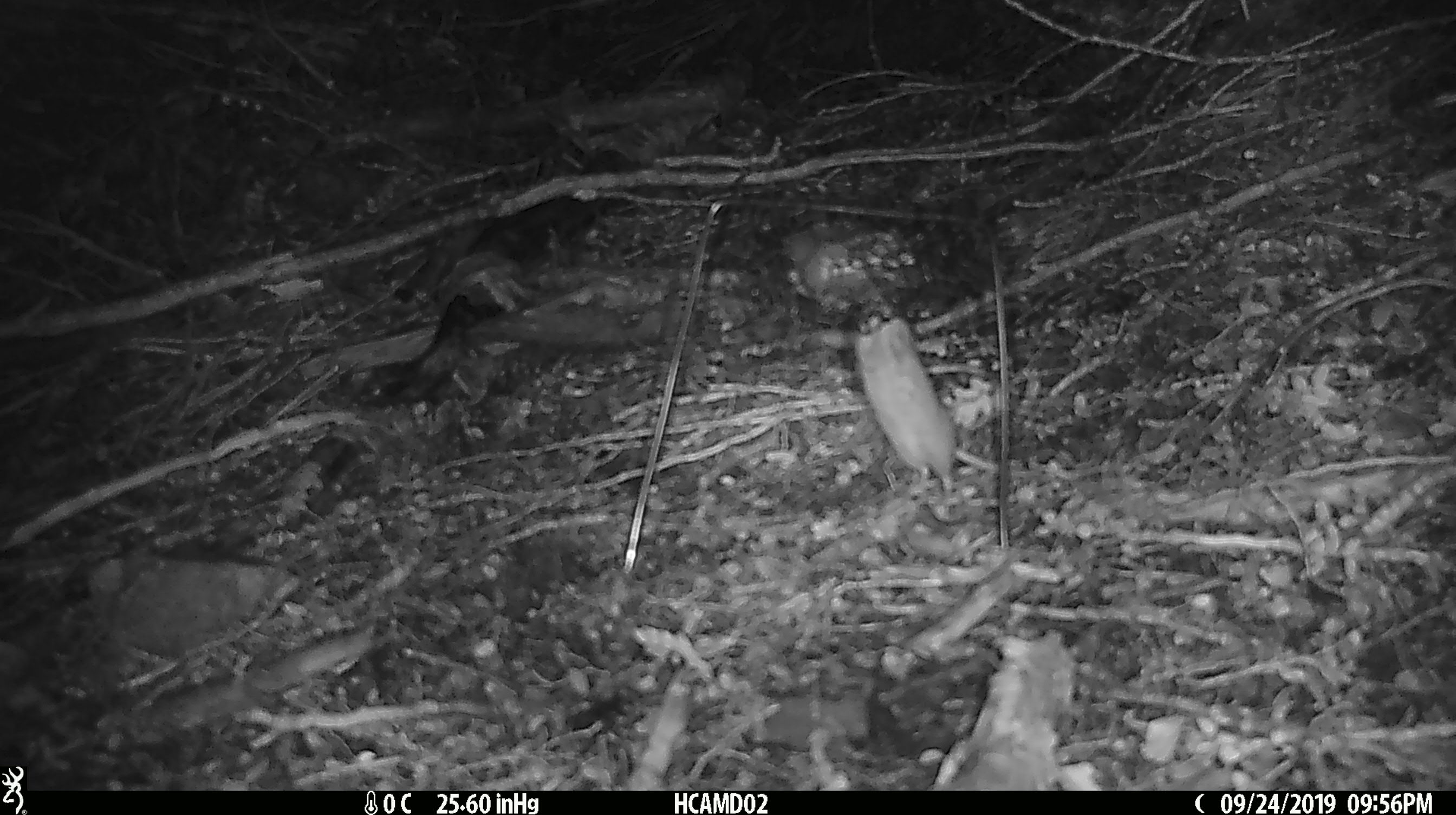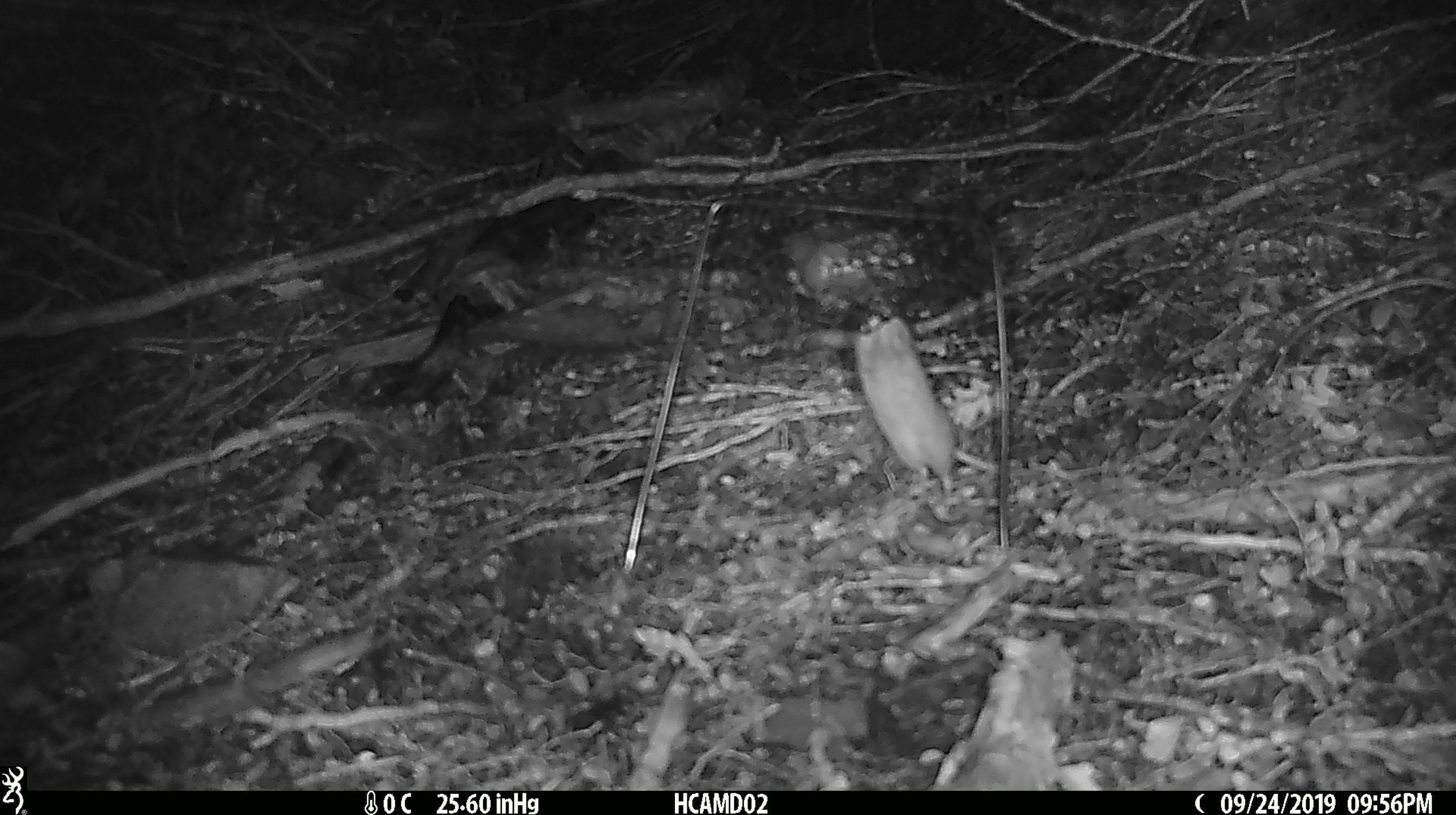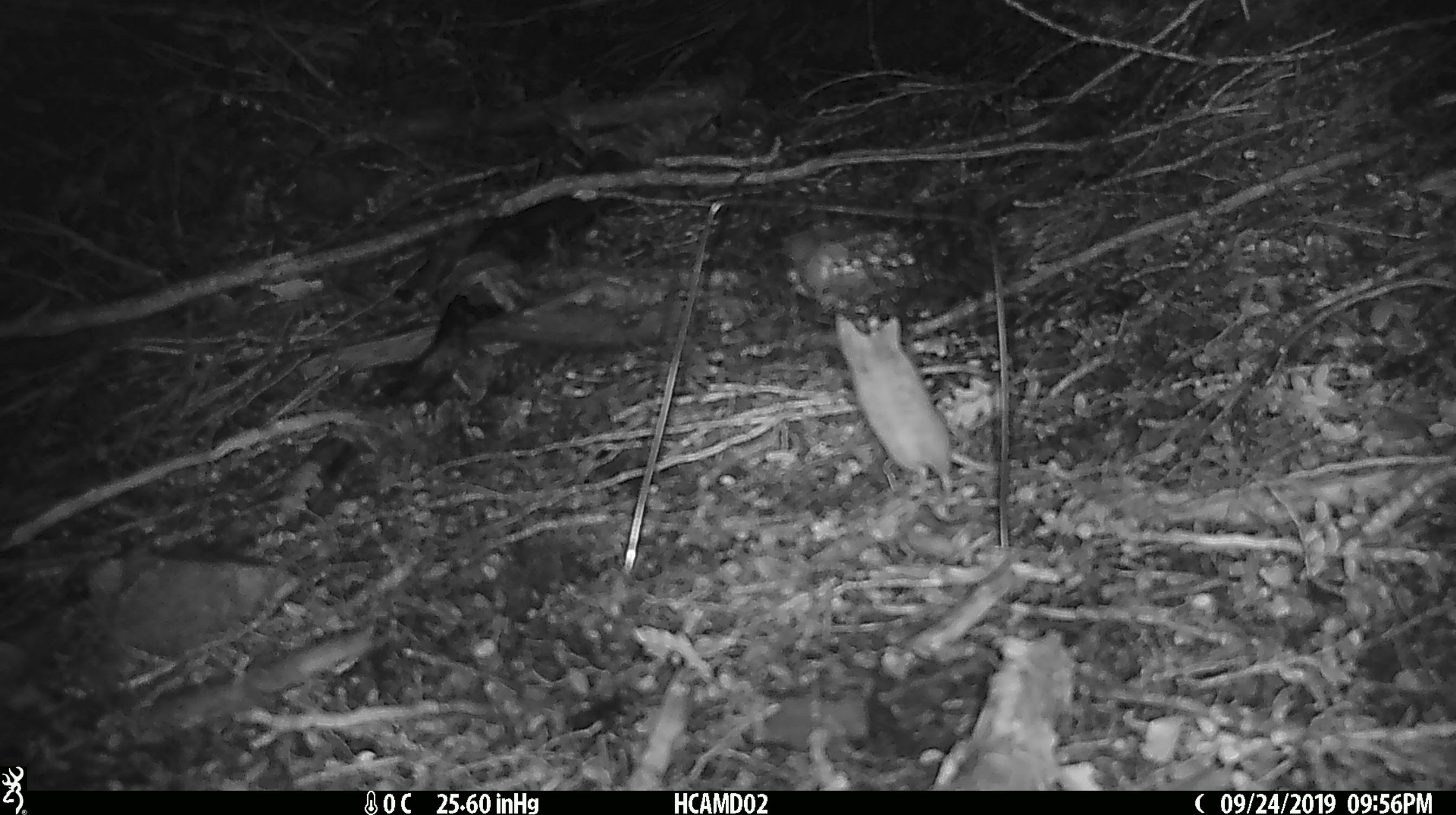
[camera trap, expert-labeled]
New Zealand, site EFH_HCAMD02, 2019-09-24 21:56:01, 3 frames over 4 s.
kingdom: Animalia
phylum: Chordata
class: Mammalia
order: Rodentia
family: Muridae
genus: Mus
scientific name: Mus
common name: mouse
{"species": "mouse (Mus)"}